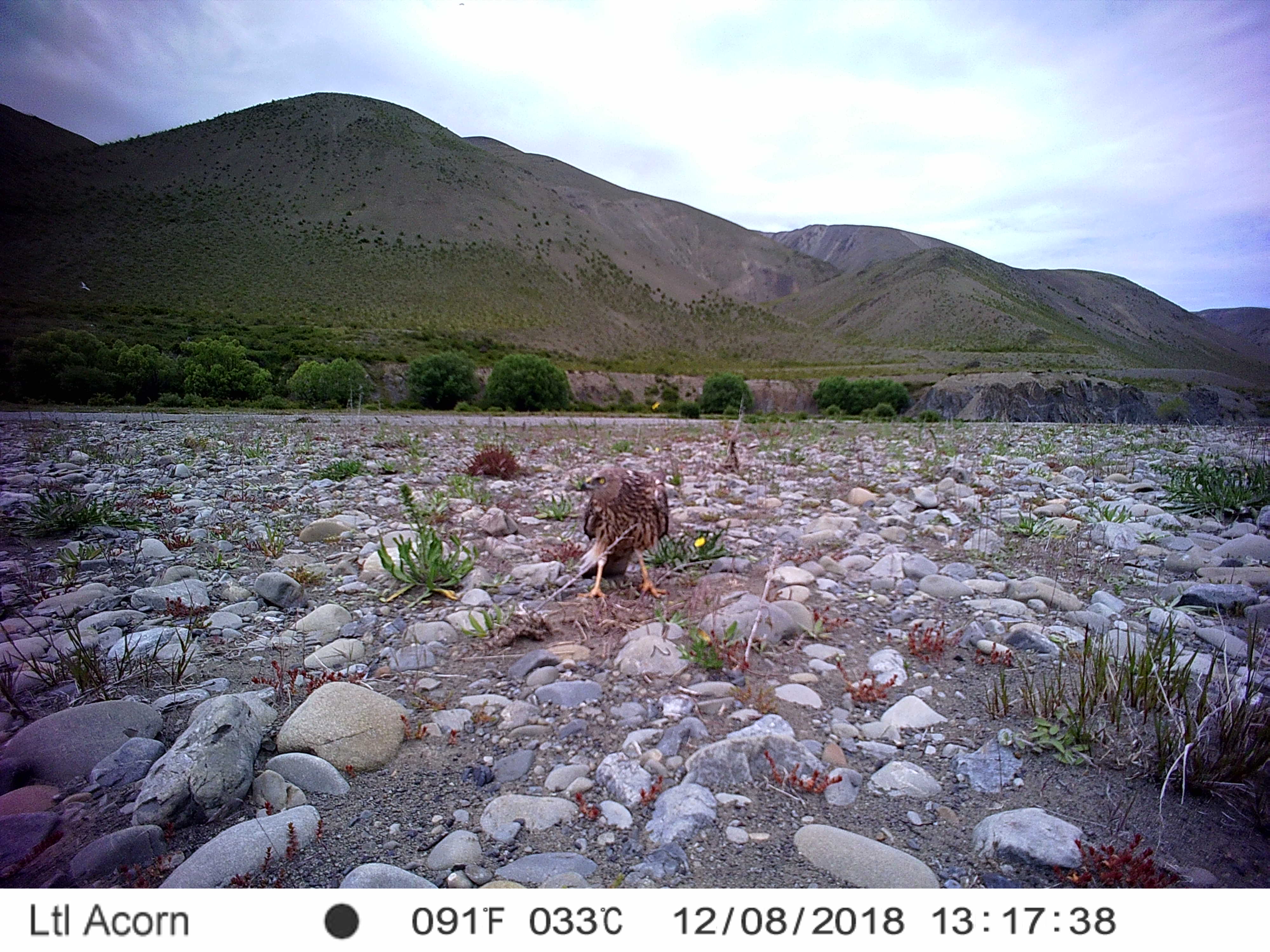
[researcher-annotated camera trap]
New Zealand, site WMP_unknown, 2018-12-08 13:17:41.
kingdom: Animalia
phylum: Chordata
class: Aves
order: Accipitriformes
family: Accipitridae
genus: Circus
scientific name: Circus approximans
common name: swamp harrier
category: harrier